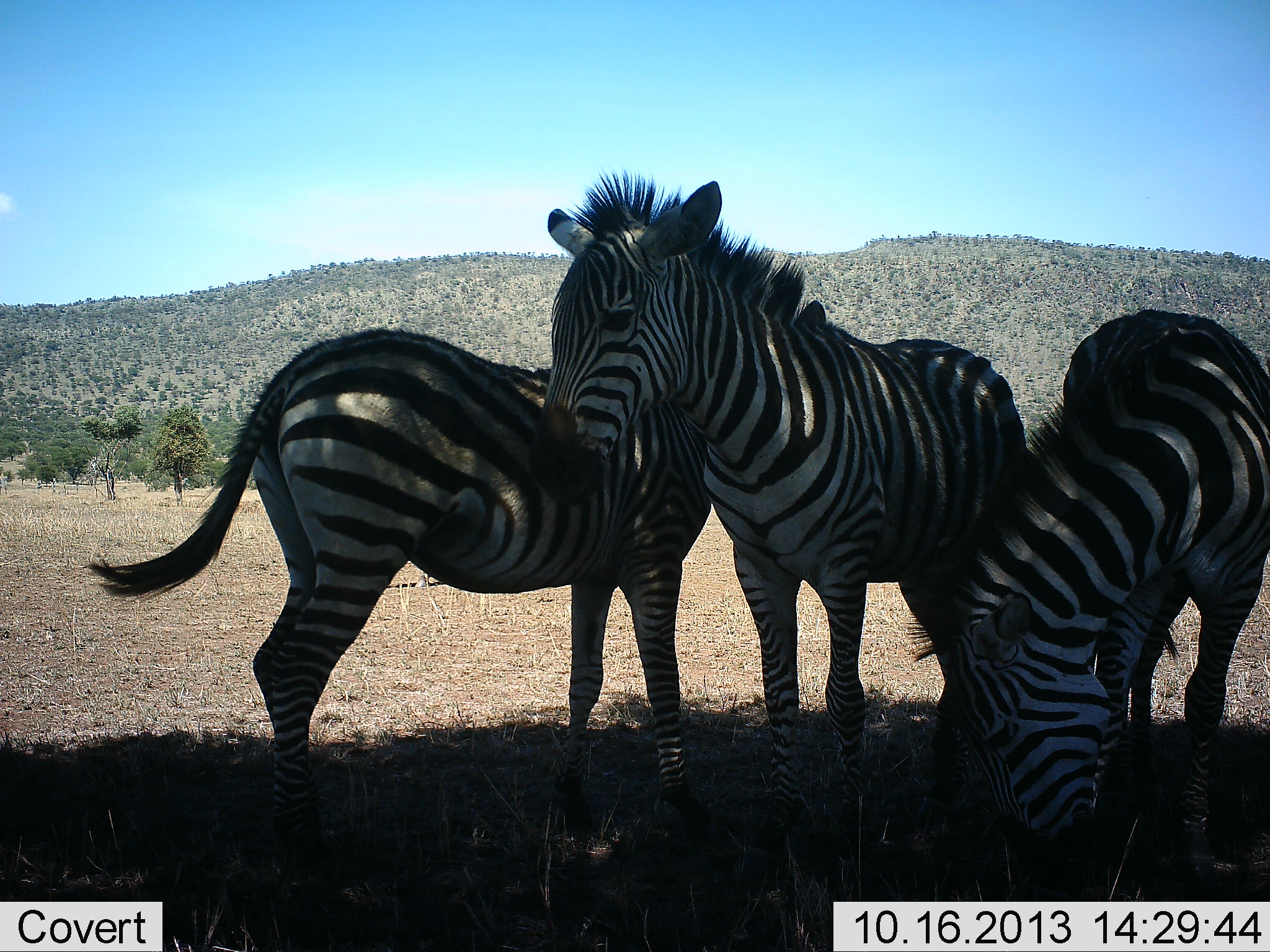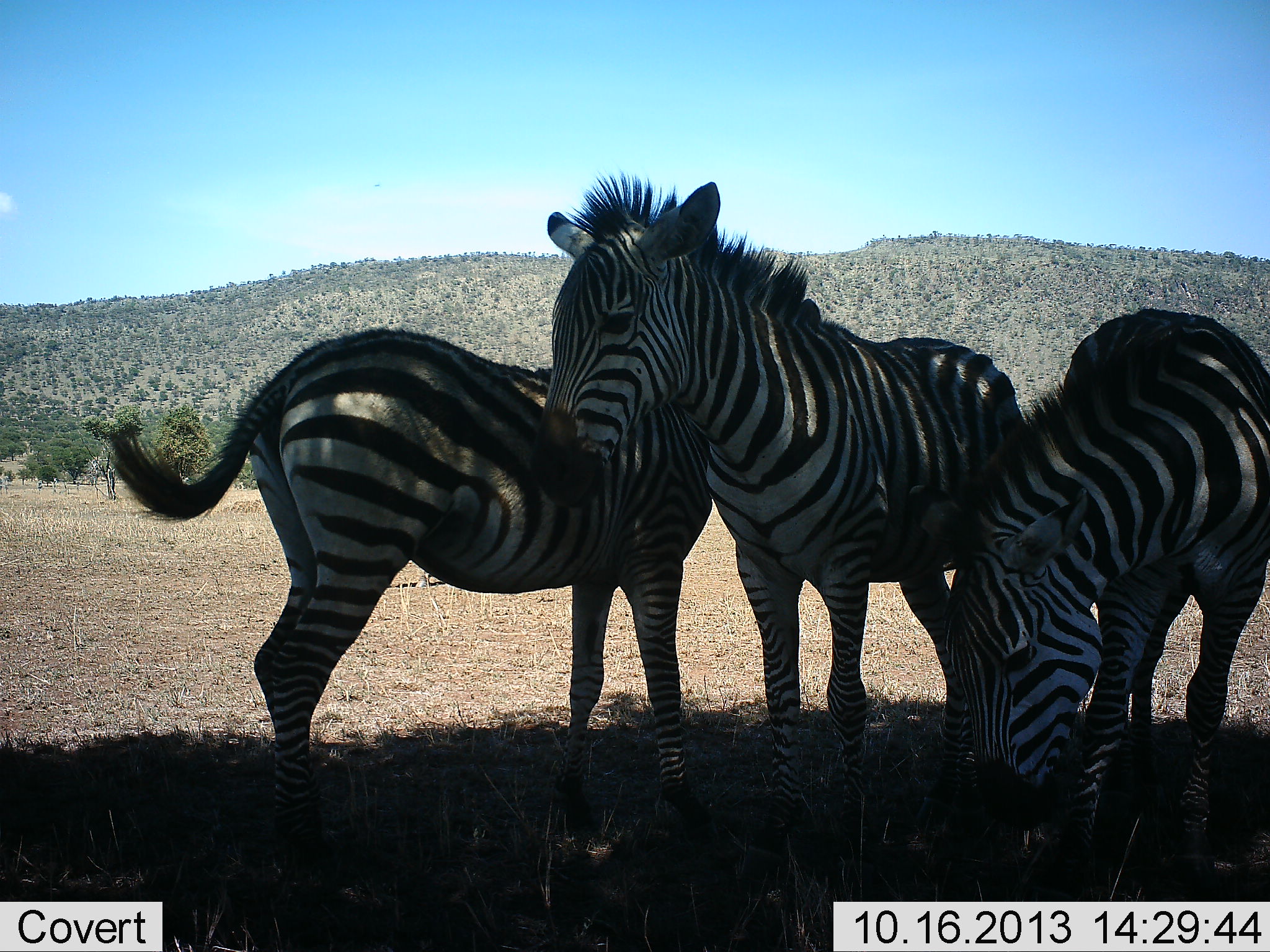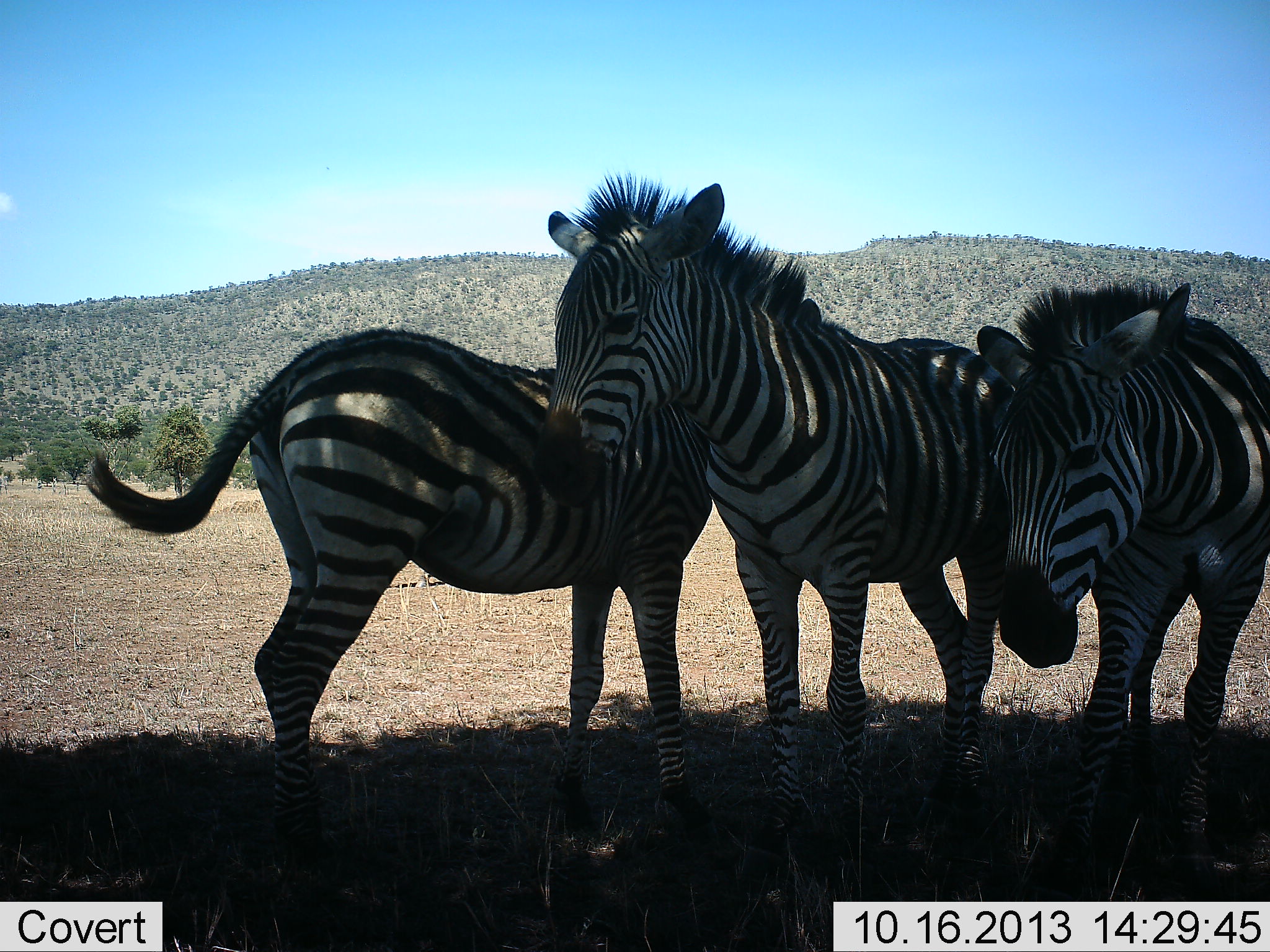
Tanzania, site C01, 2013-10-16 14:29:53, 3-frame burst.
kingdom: Animalia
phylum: Chordata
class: Mammalia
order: Perissodactyla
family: Equidae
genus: Equus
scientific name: Equus quagga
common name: plains zebra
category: zebra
Zebra (plains zebra) (Equus quagga), count 3. Behavior (volunteer vote fractions): standing 82%, resting 6%, moving 0%, interacting 29%. Young present (vote fraction): 0%. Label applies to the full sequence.